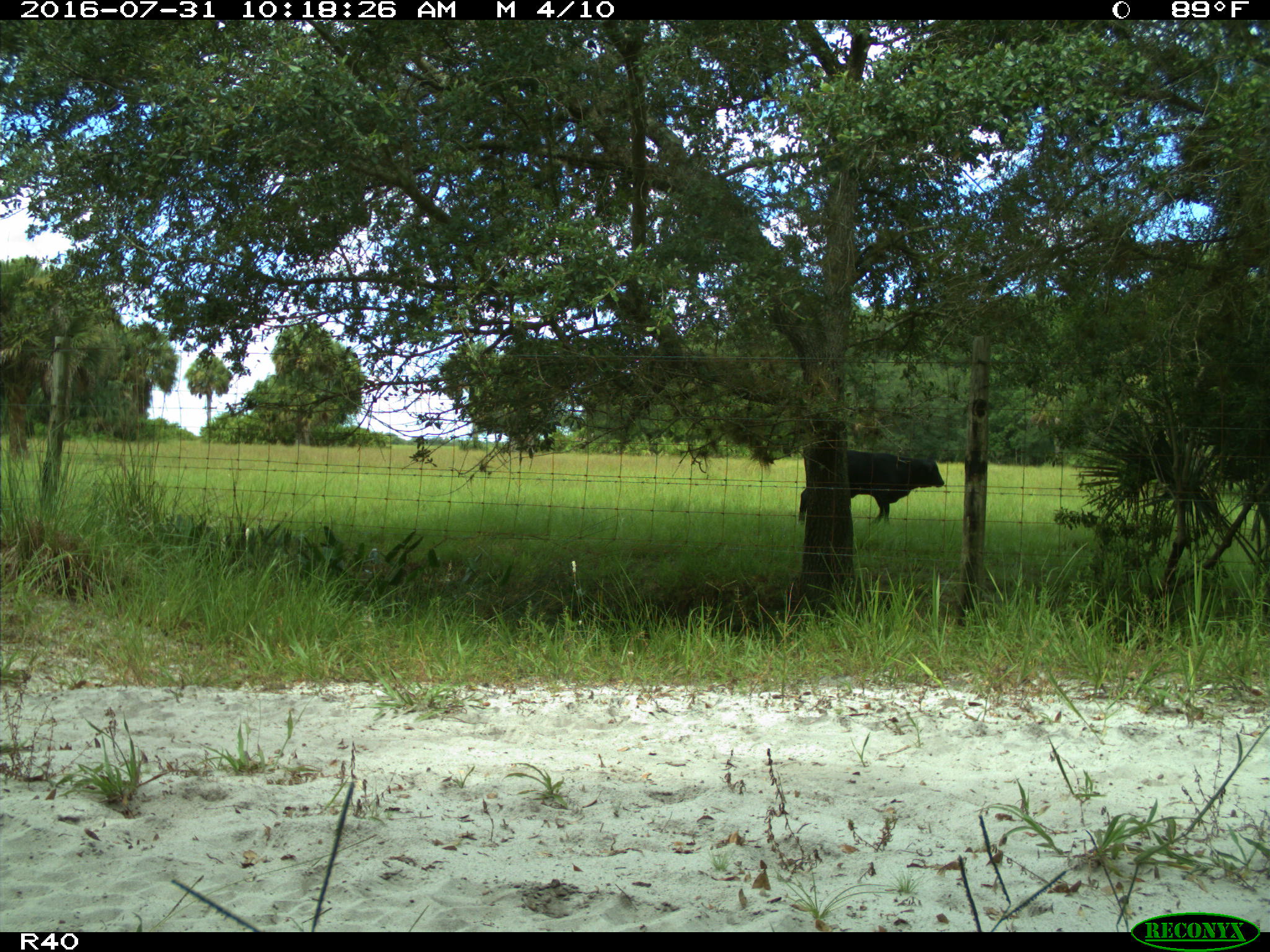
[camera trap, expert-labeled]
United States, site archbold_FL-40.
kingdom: Animalia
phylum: Chordata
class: Mammalia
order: Artiodactyla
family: Bovidae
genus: Bos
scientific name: Bos taurus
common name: domestic cow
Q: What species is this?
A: Bos taurus (domestic cow).